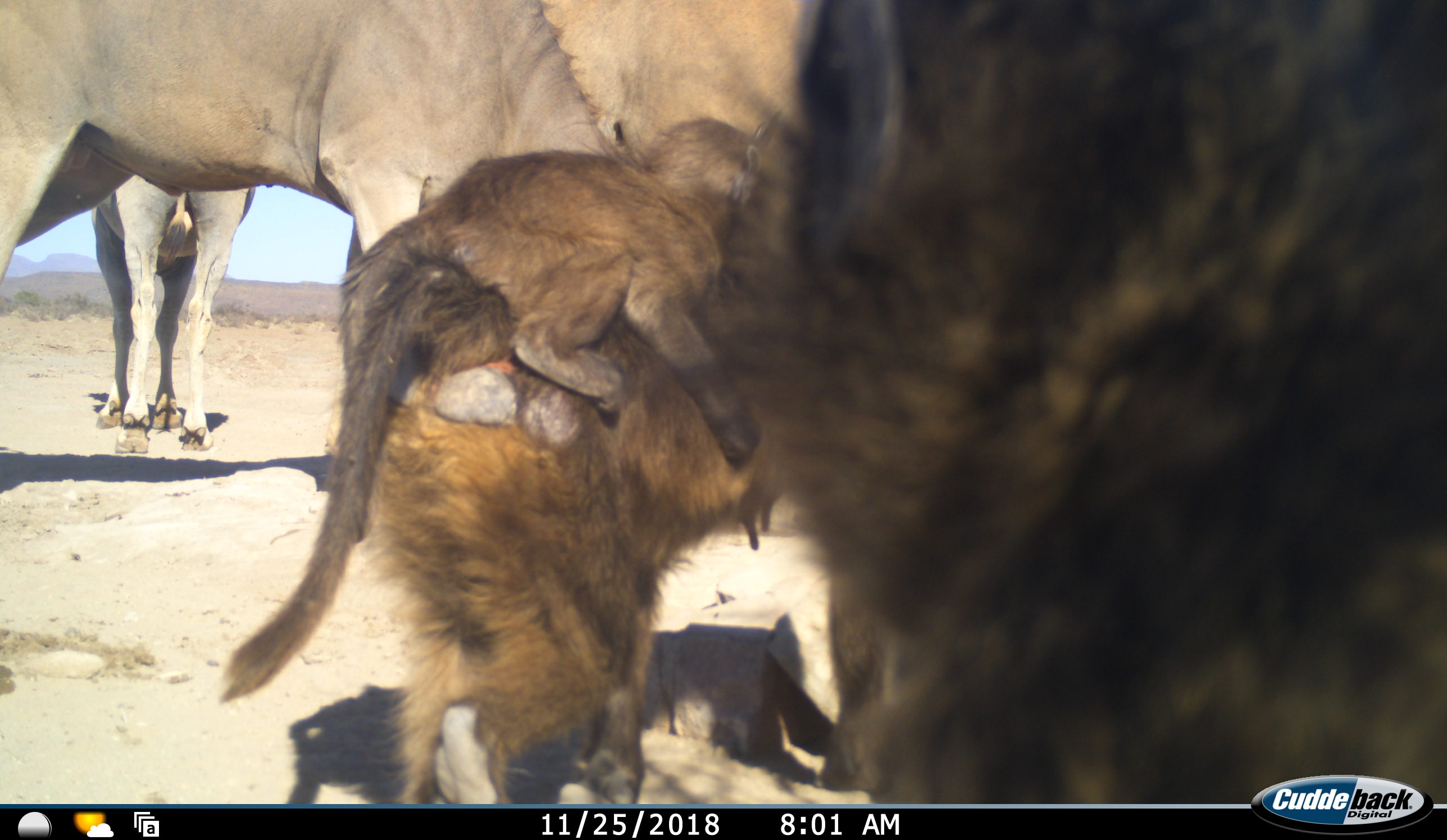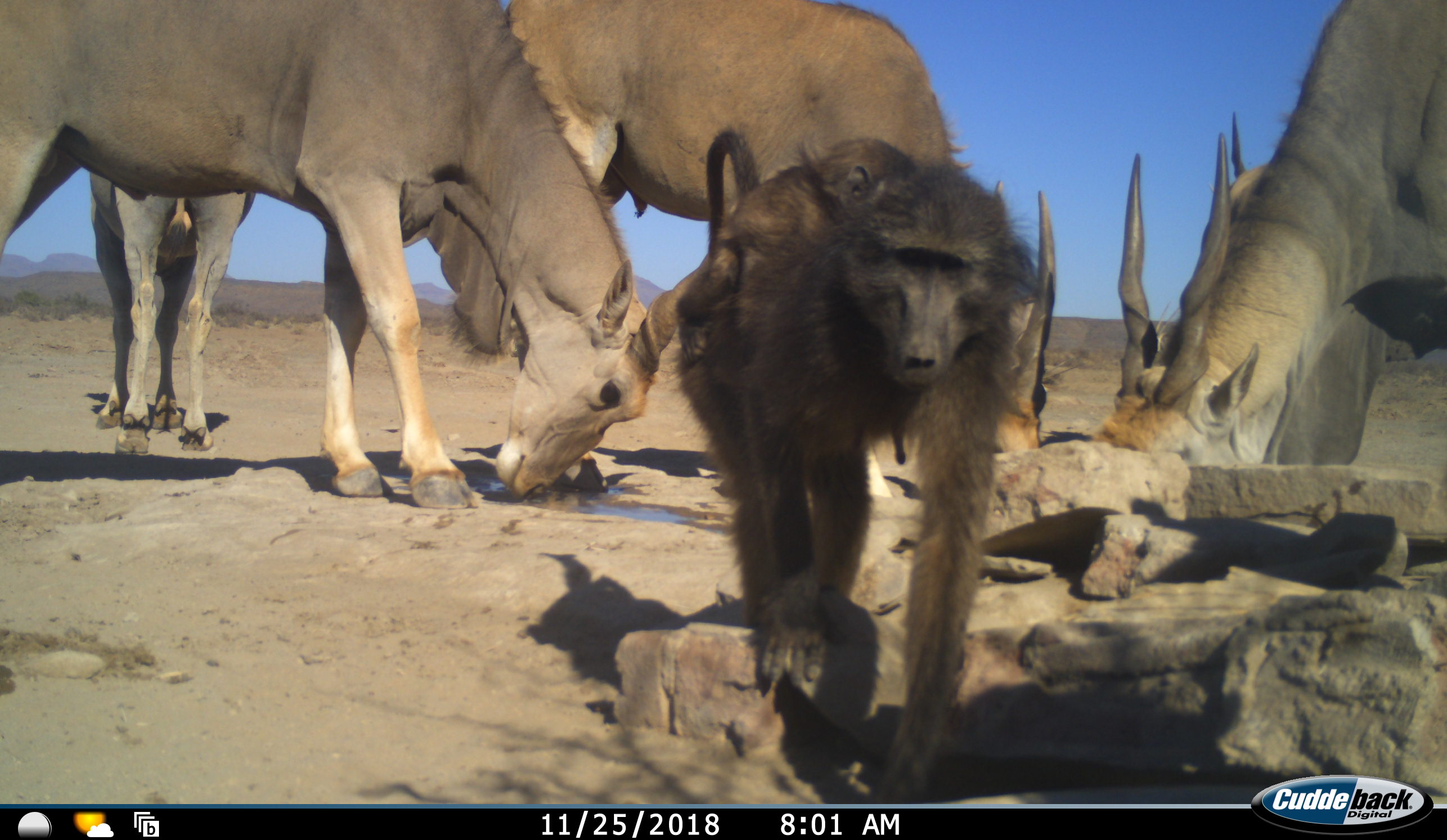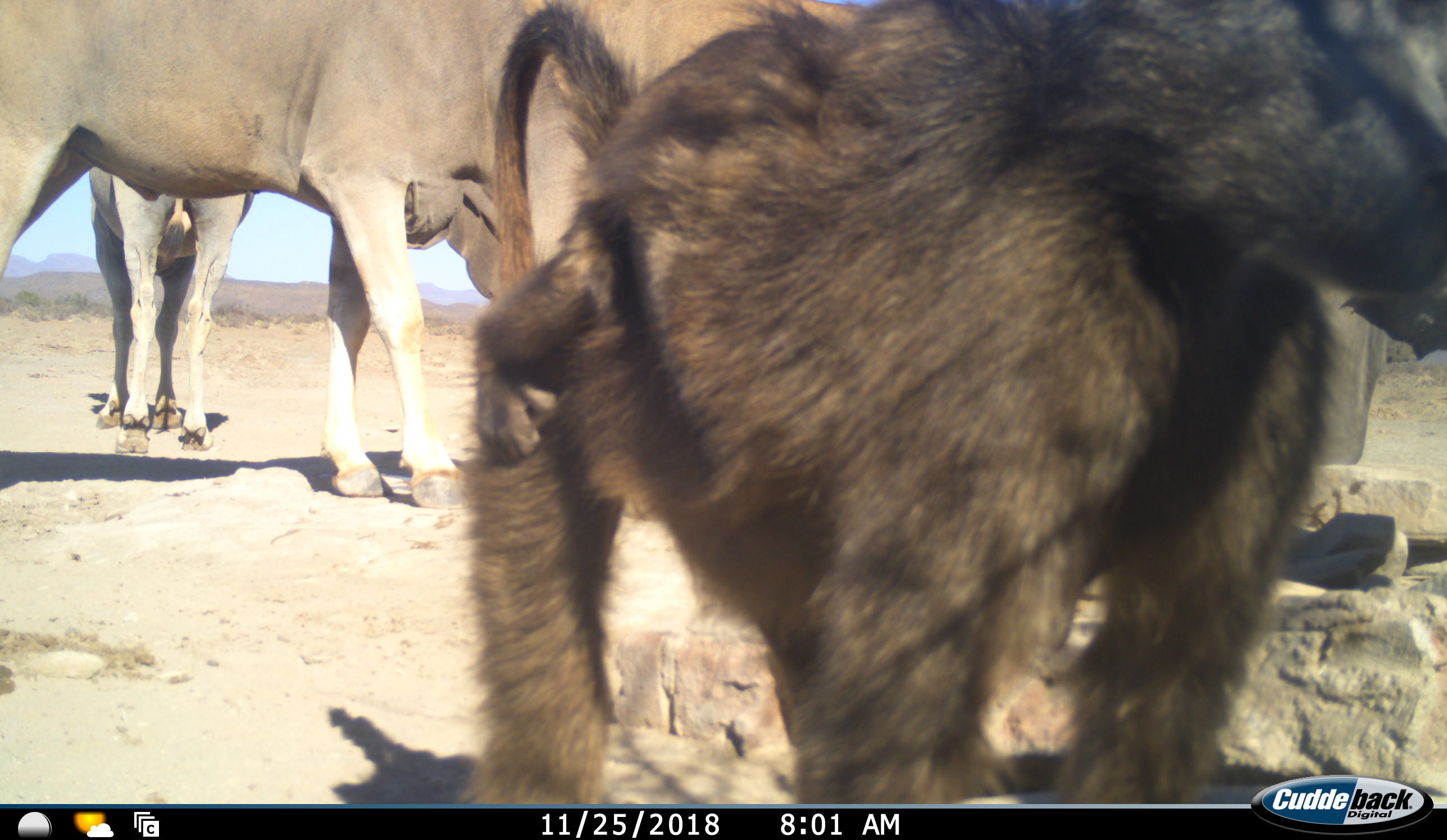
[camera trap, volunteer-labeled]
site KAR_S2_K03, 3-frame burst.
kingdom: Animalia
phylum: Chordata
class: Mammalia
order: Primates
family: Cercopithecidae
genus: Papio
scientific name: Papio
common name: baboon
Baboon (Papio), count 3. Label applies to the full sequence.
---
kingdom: Animalia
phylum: Chordata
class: Mammalia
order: Artiodactyla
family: Bovidae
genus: Tragelaphus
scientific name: Tragelaphus oryx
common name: eland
Eland (Tragelaphus oryx), count 5. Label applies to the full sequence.